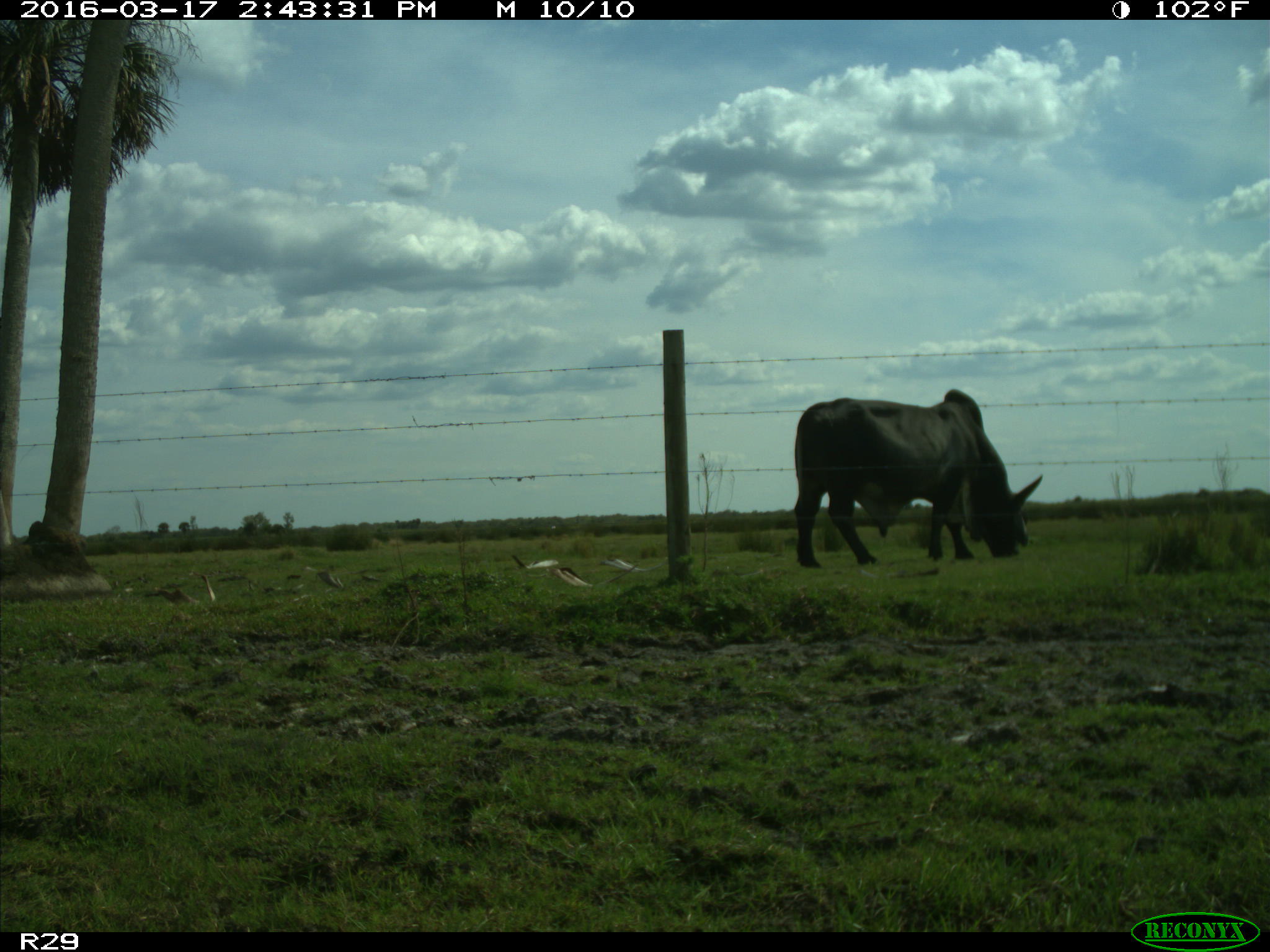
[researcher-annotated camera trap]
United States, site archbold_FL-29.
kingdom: Animalia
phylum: Chordata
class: Mammalia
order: Artiodactyla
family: Bovidae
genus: Bos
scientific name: Bos taurus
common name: domestic cow